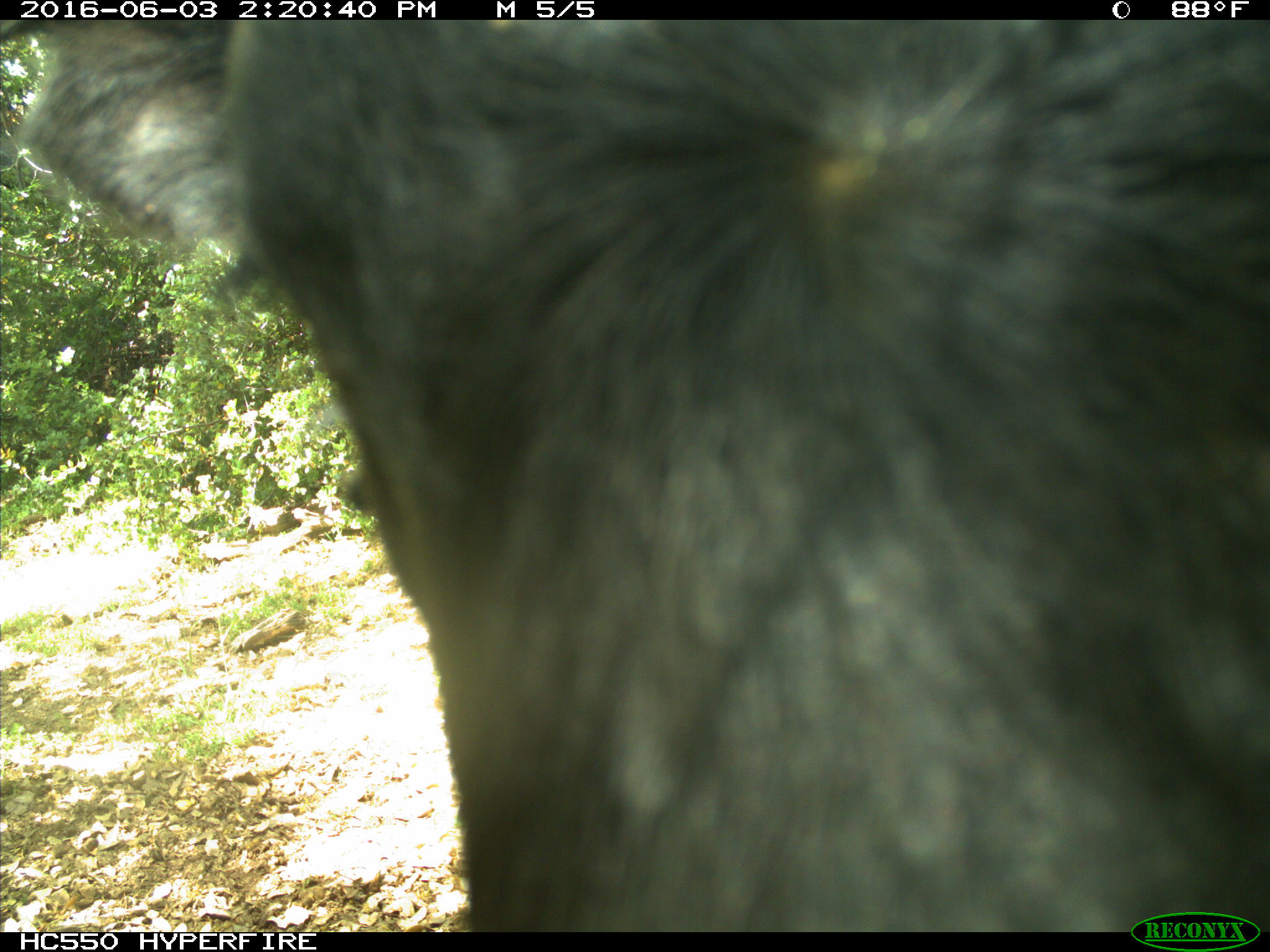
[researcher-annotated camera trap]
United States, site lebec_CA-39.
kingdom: Animalia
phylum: Chordata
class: Mammalia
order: Artiodactyla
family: Bovidae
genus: Bos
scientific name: Bos taurus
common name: domestic cow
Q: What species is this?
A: Bos taurus (domestic cow).